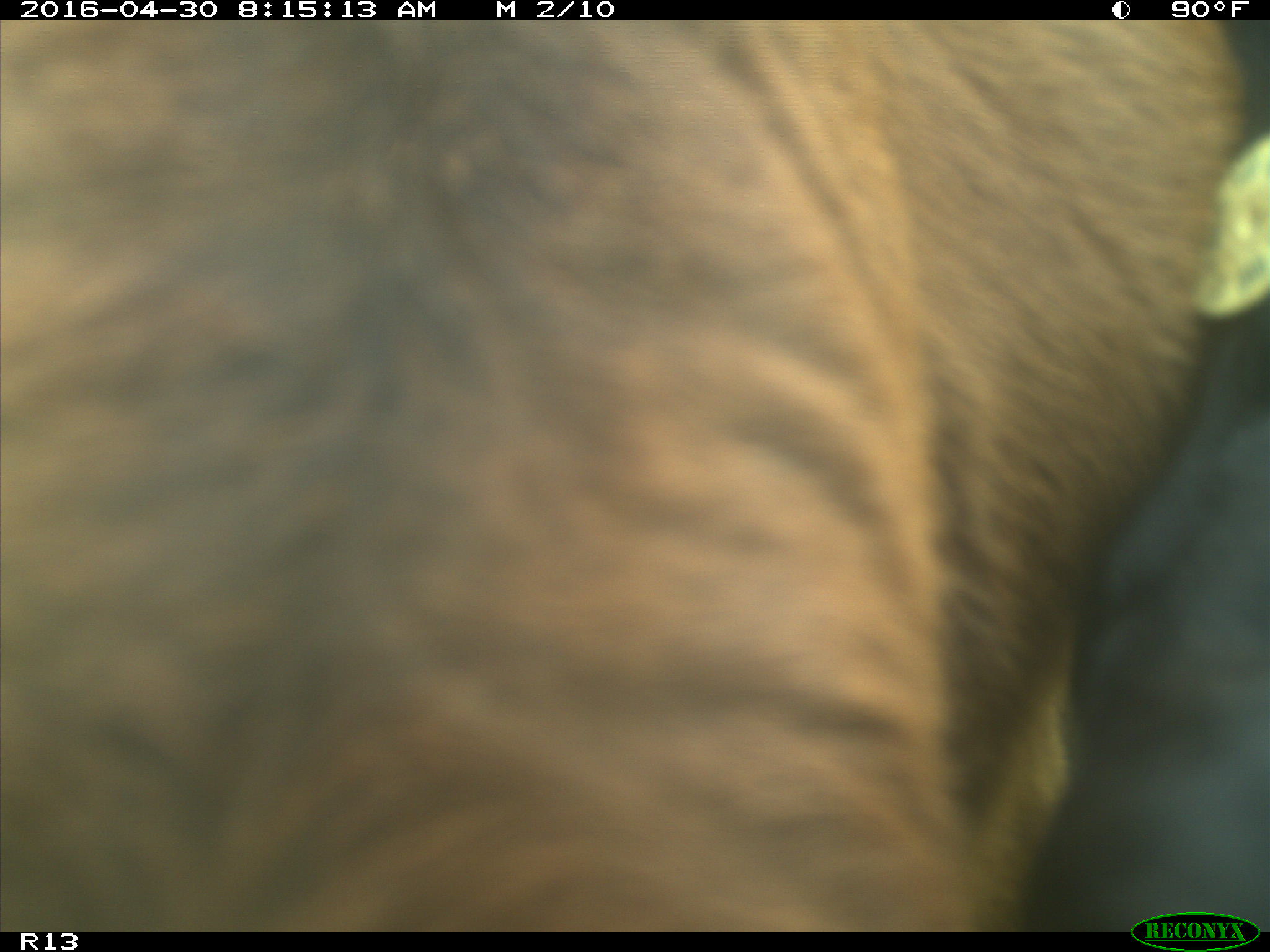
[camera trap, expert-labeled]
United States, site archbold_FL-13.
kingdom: Animalia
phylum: Chordata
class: Mammalia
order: Artiodactyla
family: Bovidae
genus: Bos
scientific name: Bos taurus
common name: domestic cow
Bos taurus (domestic cow).